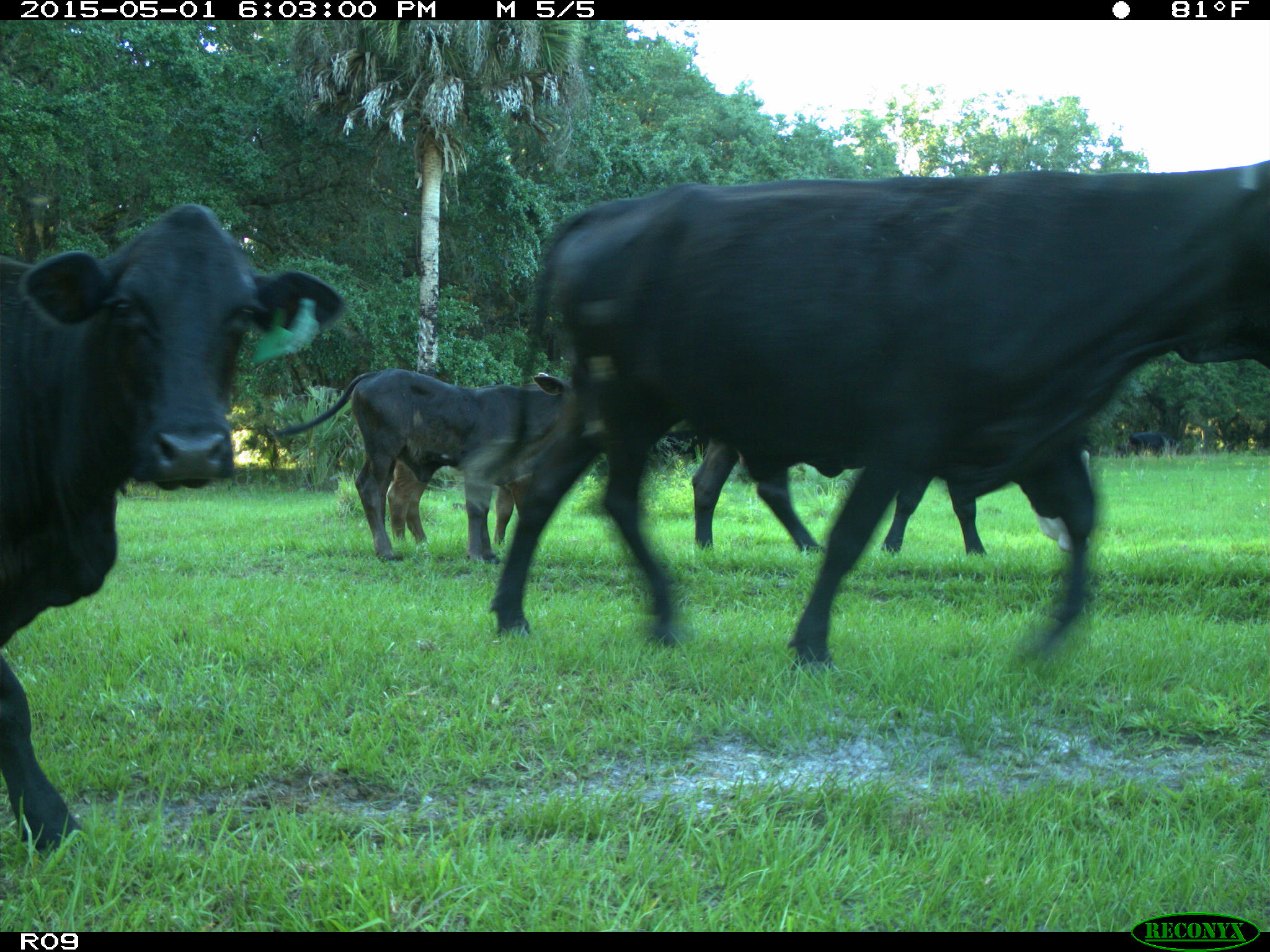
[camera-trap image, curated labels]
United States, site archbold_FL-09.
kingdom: Animalia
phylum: Chordata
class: Mammalia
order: Artiodactyla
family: Bovidae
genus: Bos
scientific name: Bos taurus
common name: domestic cow